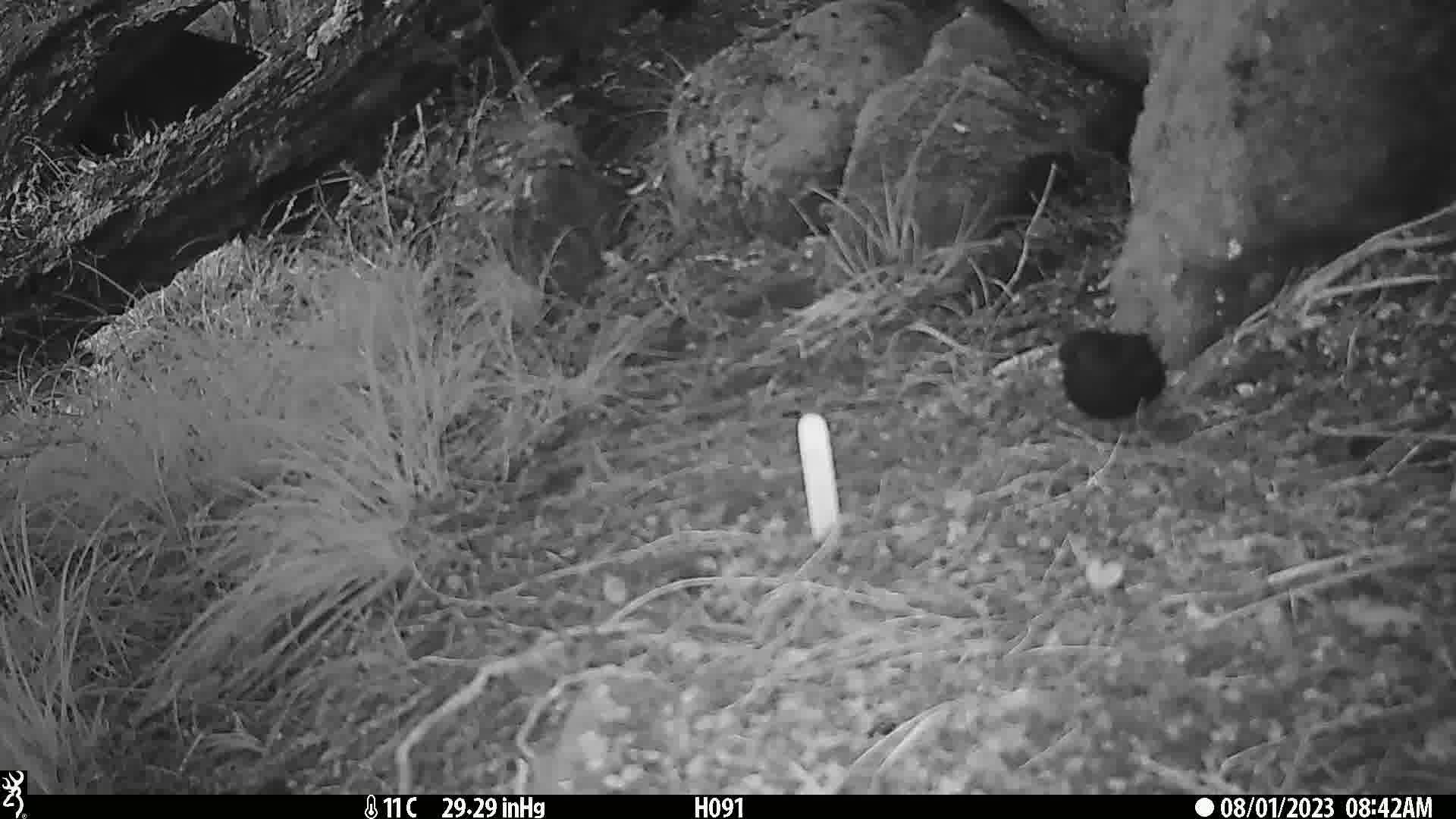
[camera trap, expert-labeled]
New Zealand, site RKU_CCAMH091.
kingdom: Animalia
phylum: Chordata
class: Aves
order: Passeriformes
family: Turdidae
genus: Turdus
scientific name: Turdus merula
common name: eurasian blackbird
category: blackbird